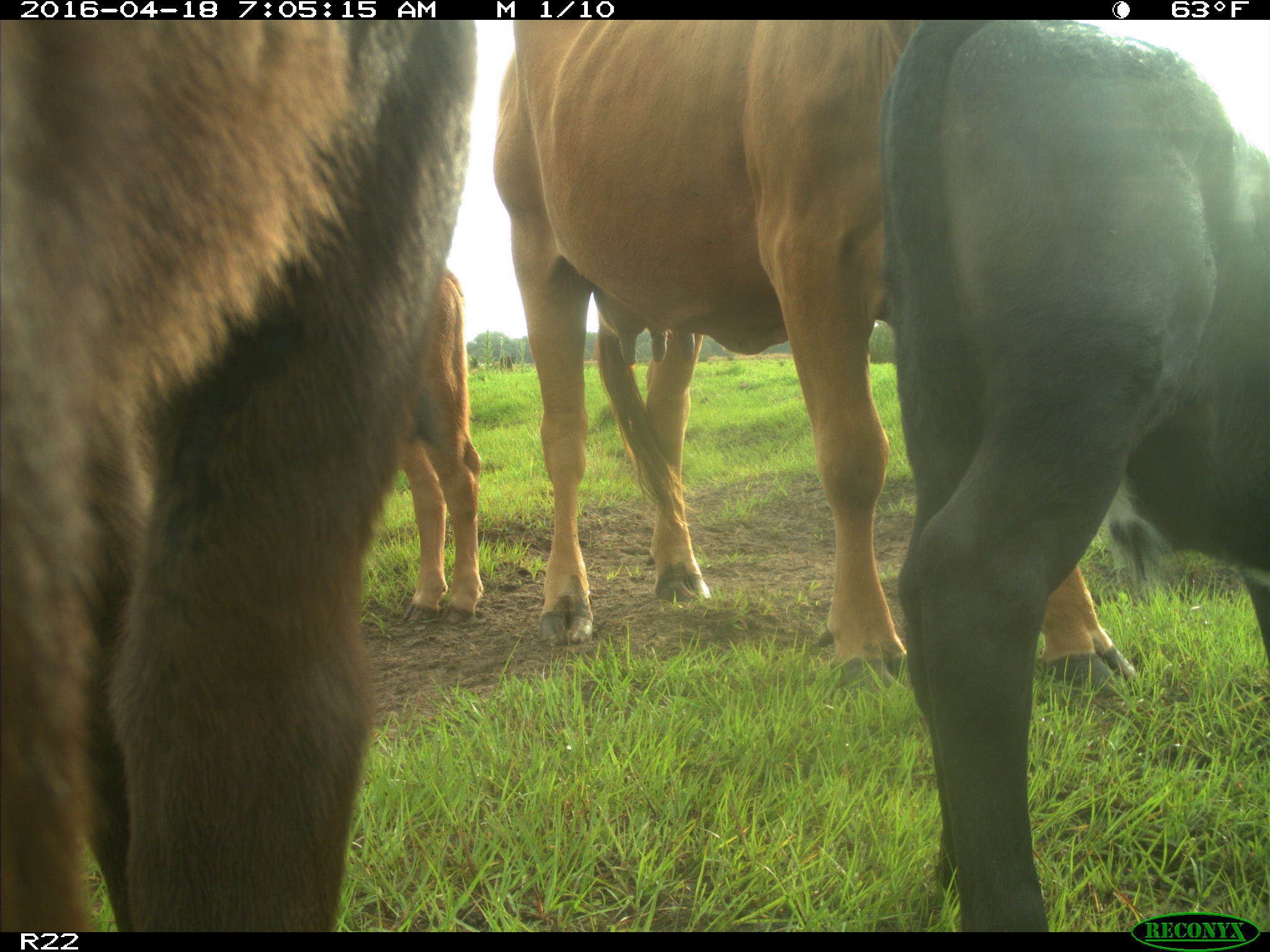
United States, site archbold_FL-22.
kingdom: Animalia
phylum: Chordata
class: Mammalia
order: Artiodactyla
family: Bovidae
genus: Bos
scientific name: Bos taurus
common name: domestic cow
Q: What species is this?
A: Bos taurus (domestic cow).